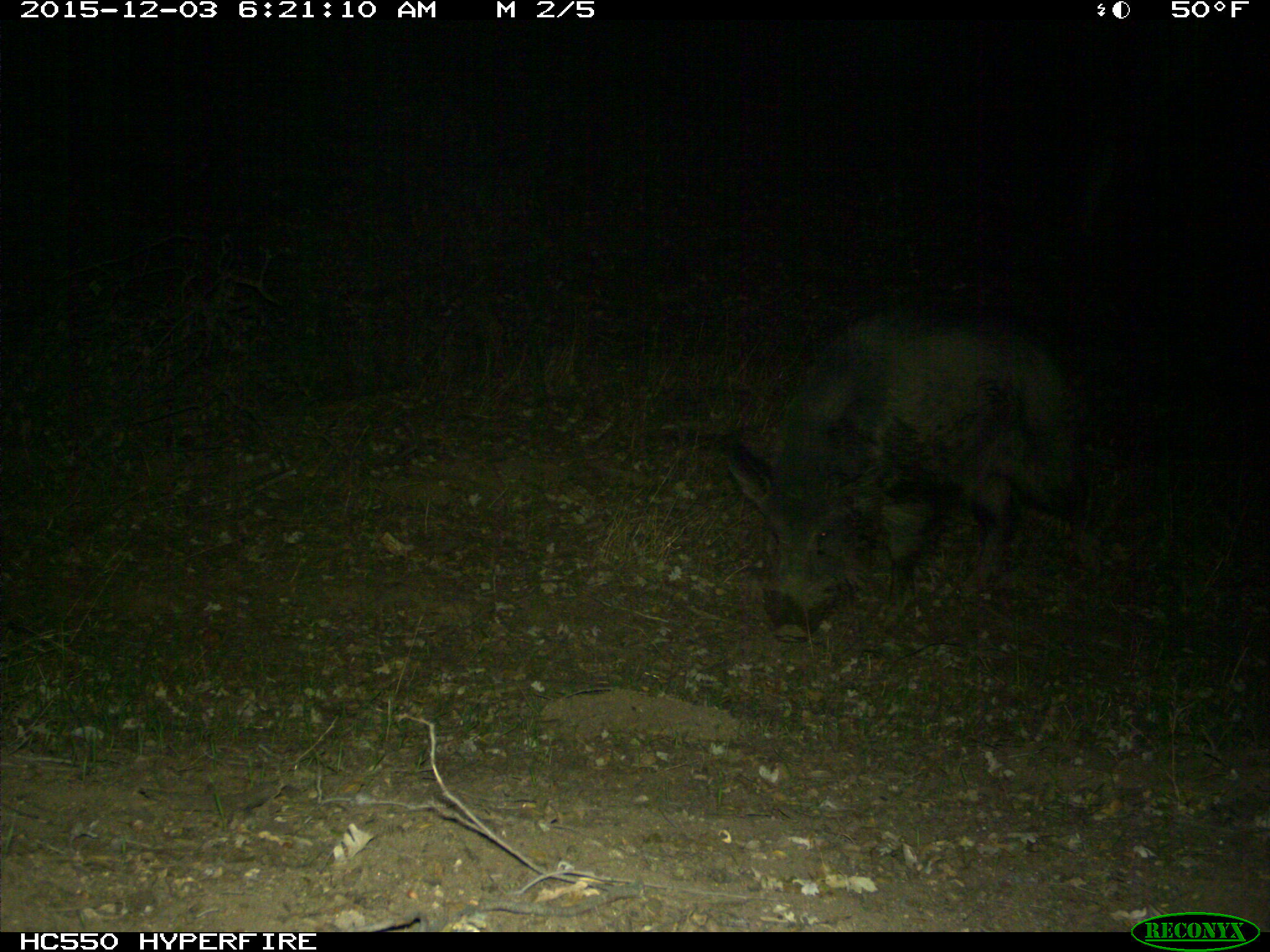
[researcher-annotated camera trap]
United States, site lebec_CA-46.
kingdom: Animalia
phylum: Chordata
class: Mammalia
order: Artiodactyla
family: Suidae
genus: Sus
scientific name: Sus scrofa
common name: wild boar